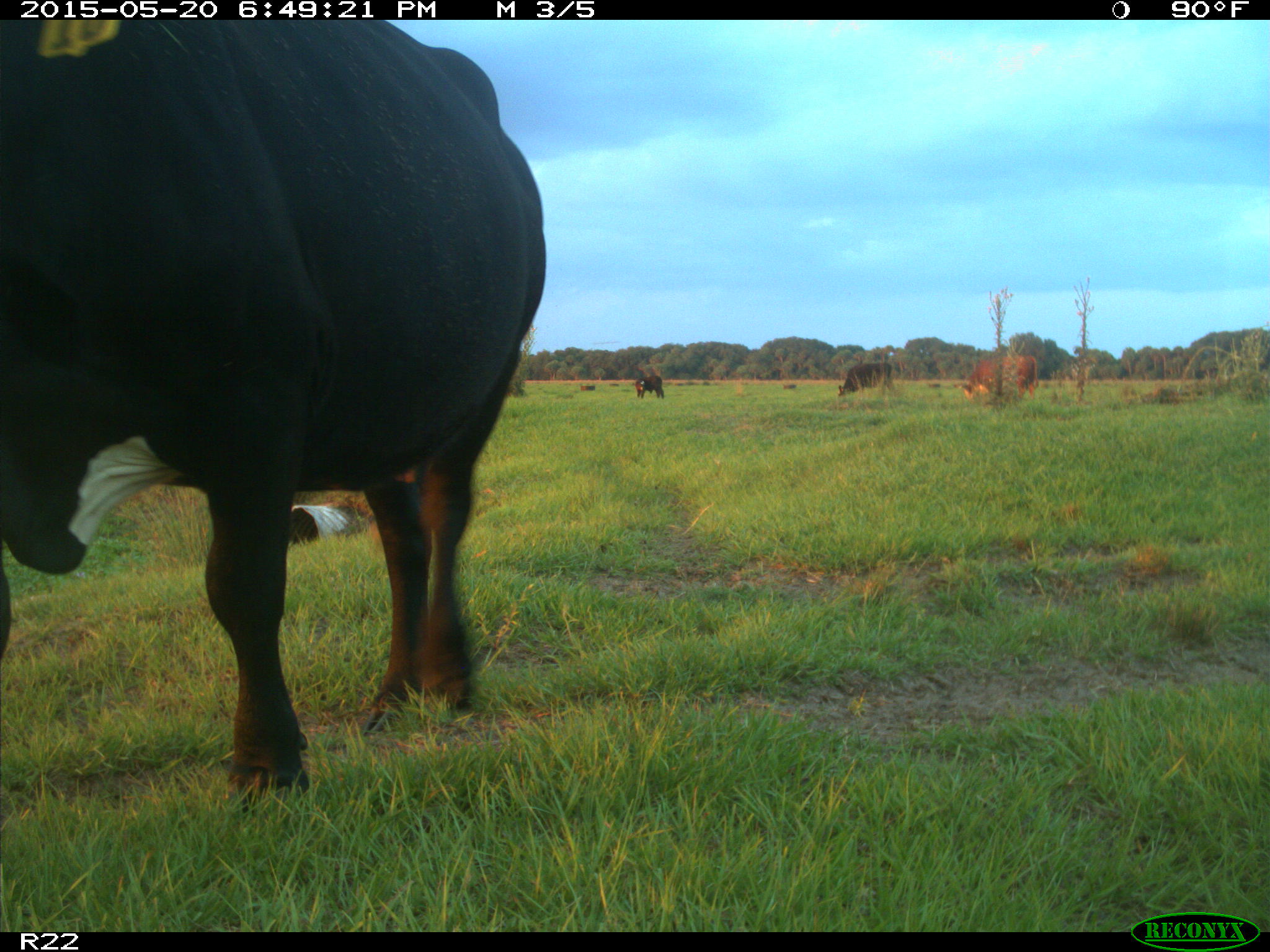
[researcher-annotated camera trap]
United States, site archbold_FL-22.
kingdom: Animalia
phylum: Chordata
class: Mammalia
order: Artiodactyla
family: Bovidae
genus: Bos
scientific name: Bos taurus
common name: domestic cow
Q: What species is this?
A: Bos taurus (domestic cow).